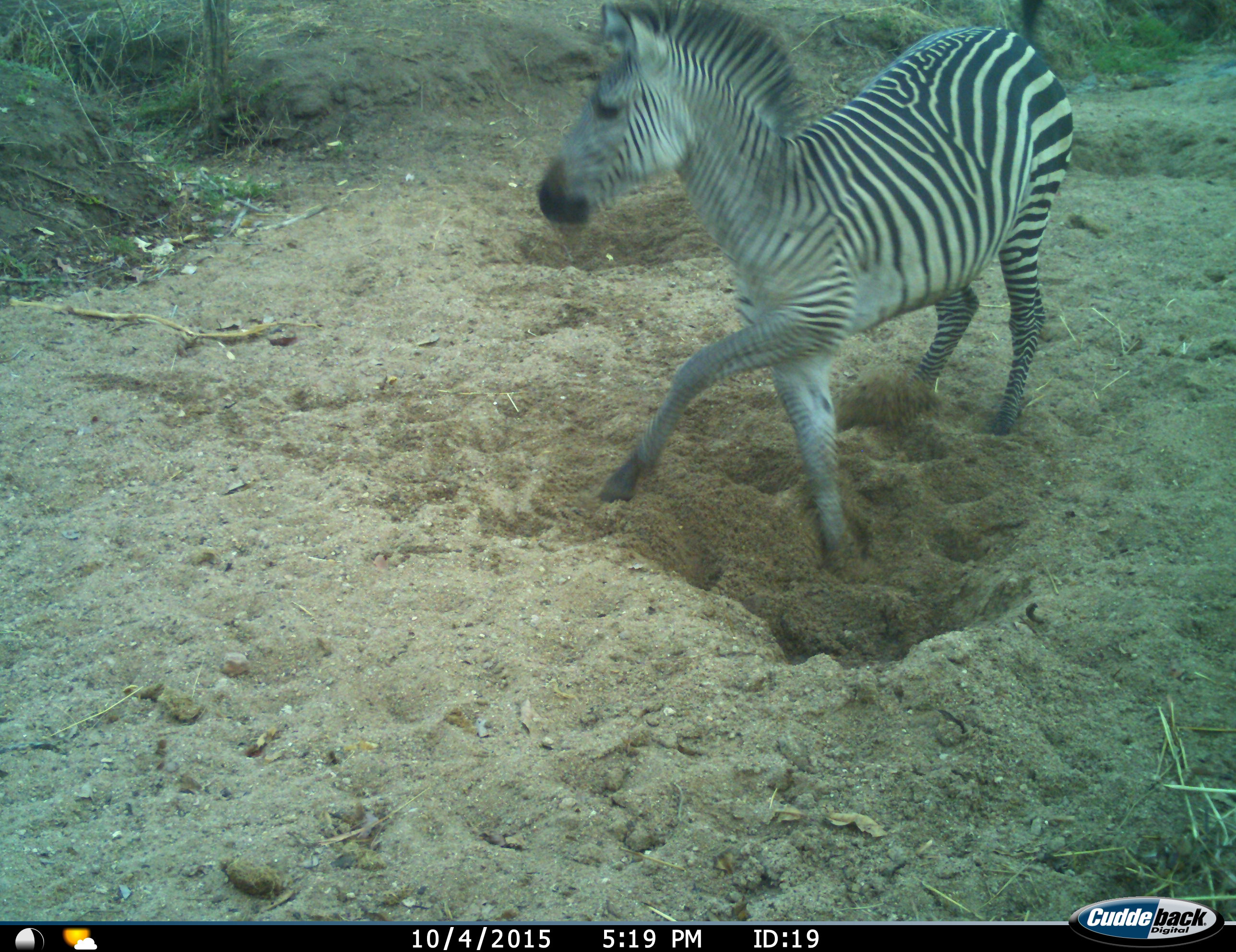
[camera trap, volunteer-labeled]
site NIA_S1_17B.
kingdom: Animalia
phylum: Chordata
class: Mammalia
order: Perissodactyla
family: Equidae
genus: Equus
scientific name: Equus quagga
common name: plains zebra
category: zebraplains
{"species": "zebraplains (plains zebra) (Equus quagga)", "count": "1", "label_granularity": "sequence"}